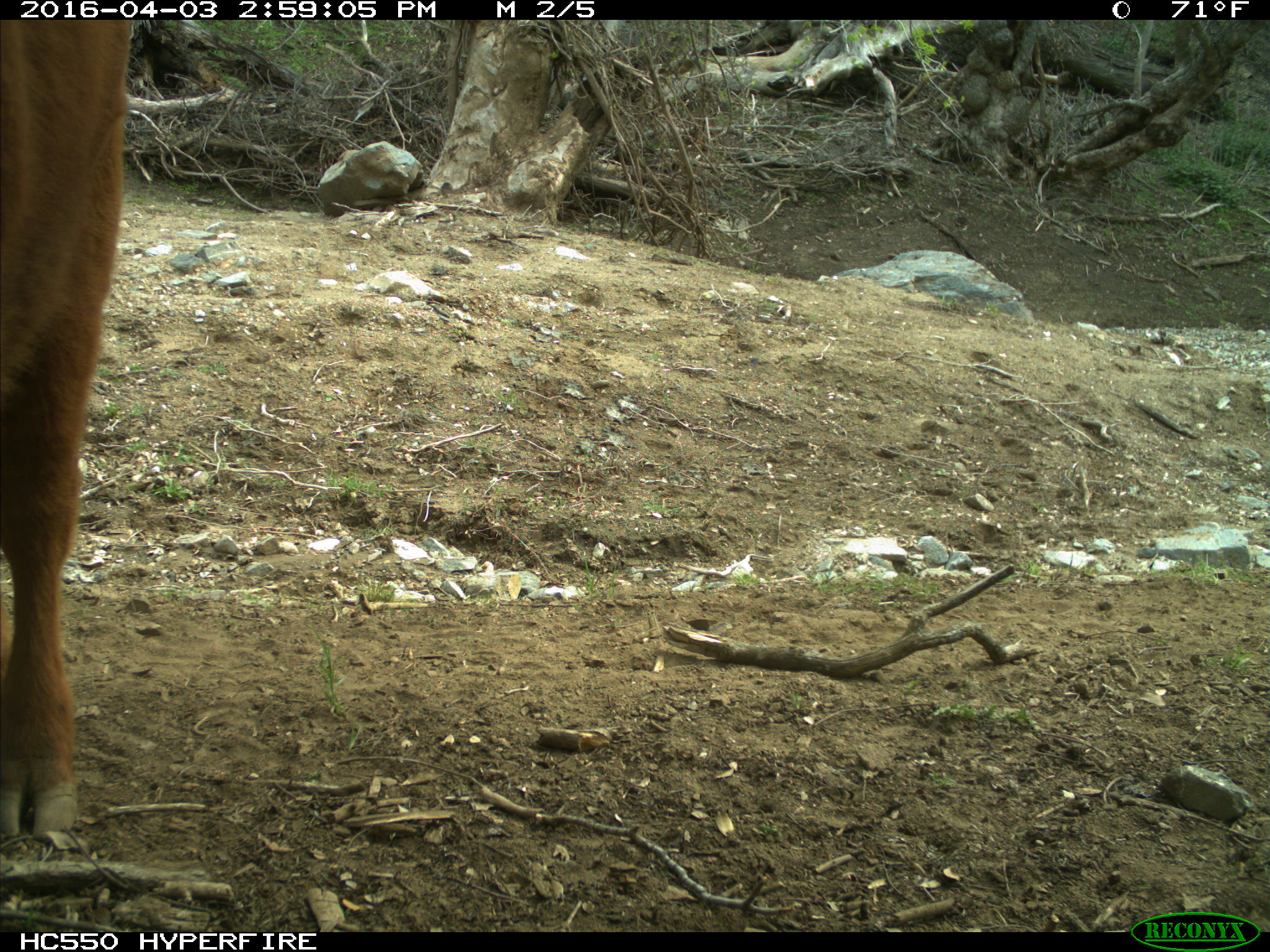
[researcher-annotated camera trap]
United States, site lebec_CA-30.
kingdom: Animalia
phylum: Chordata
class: Mammalia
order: Artiodactyla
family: Bovidae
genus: Bos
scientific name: Bos taurus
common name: domestic cow